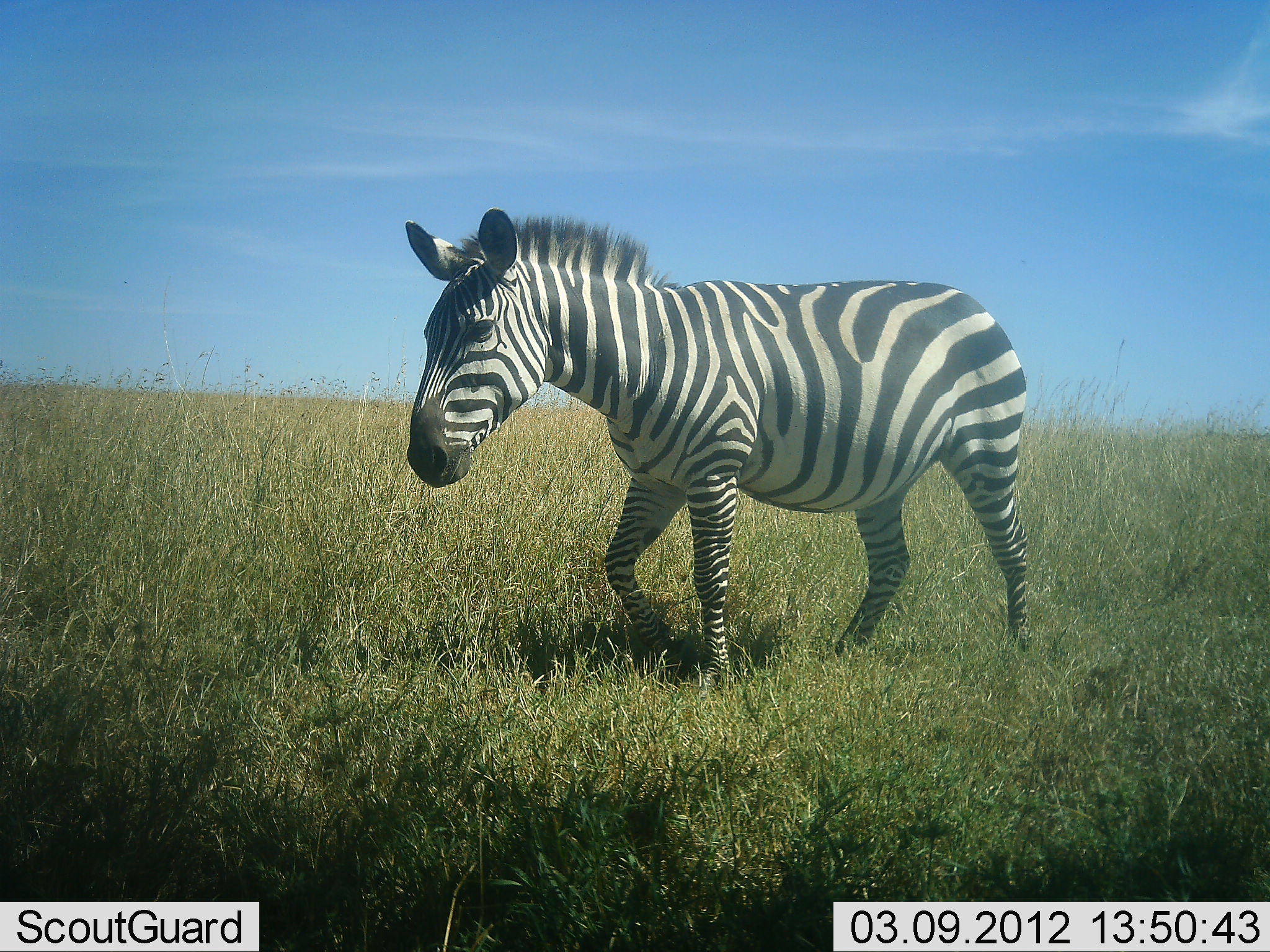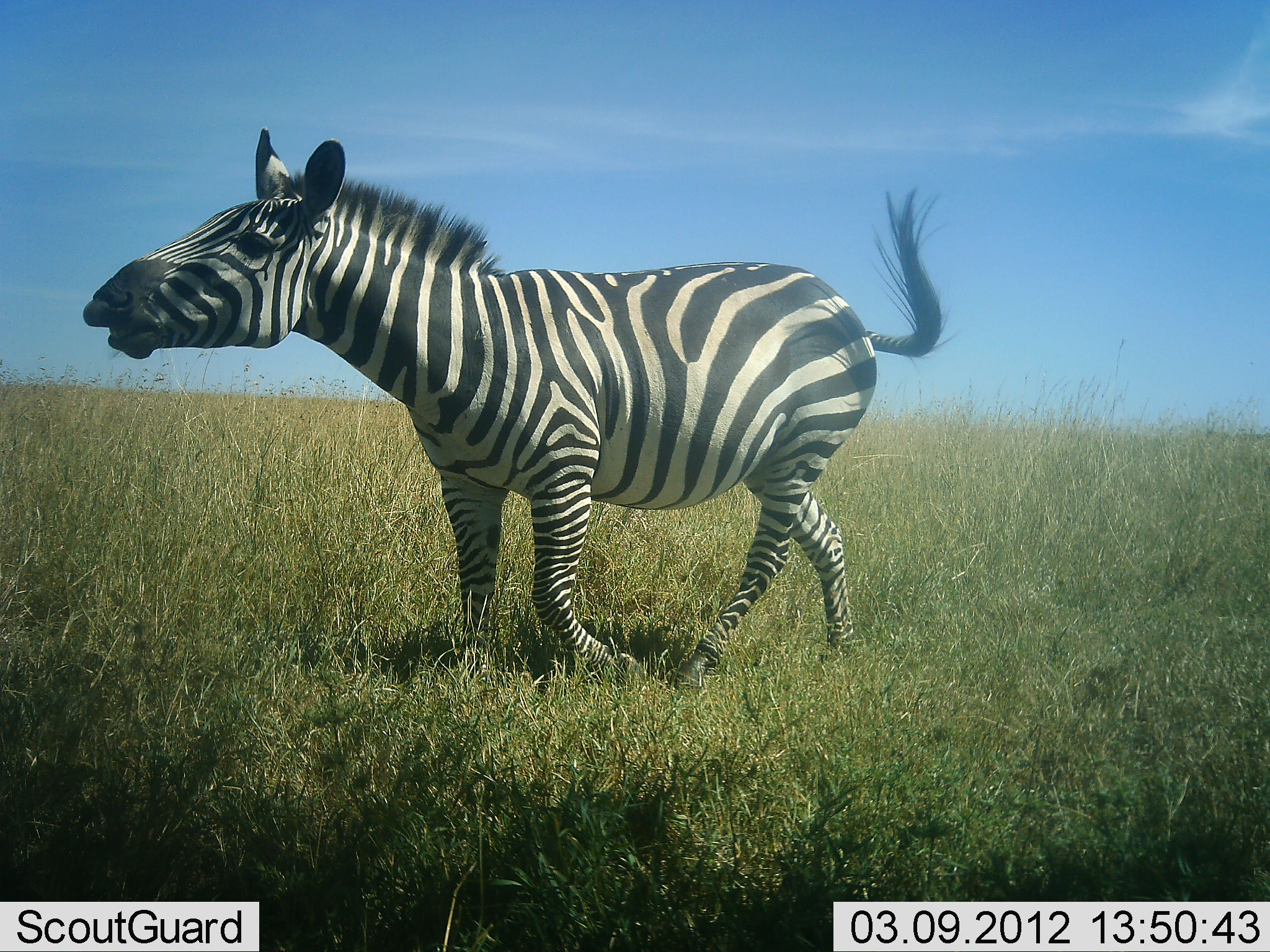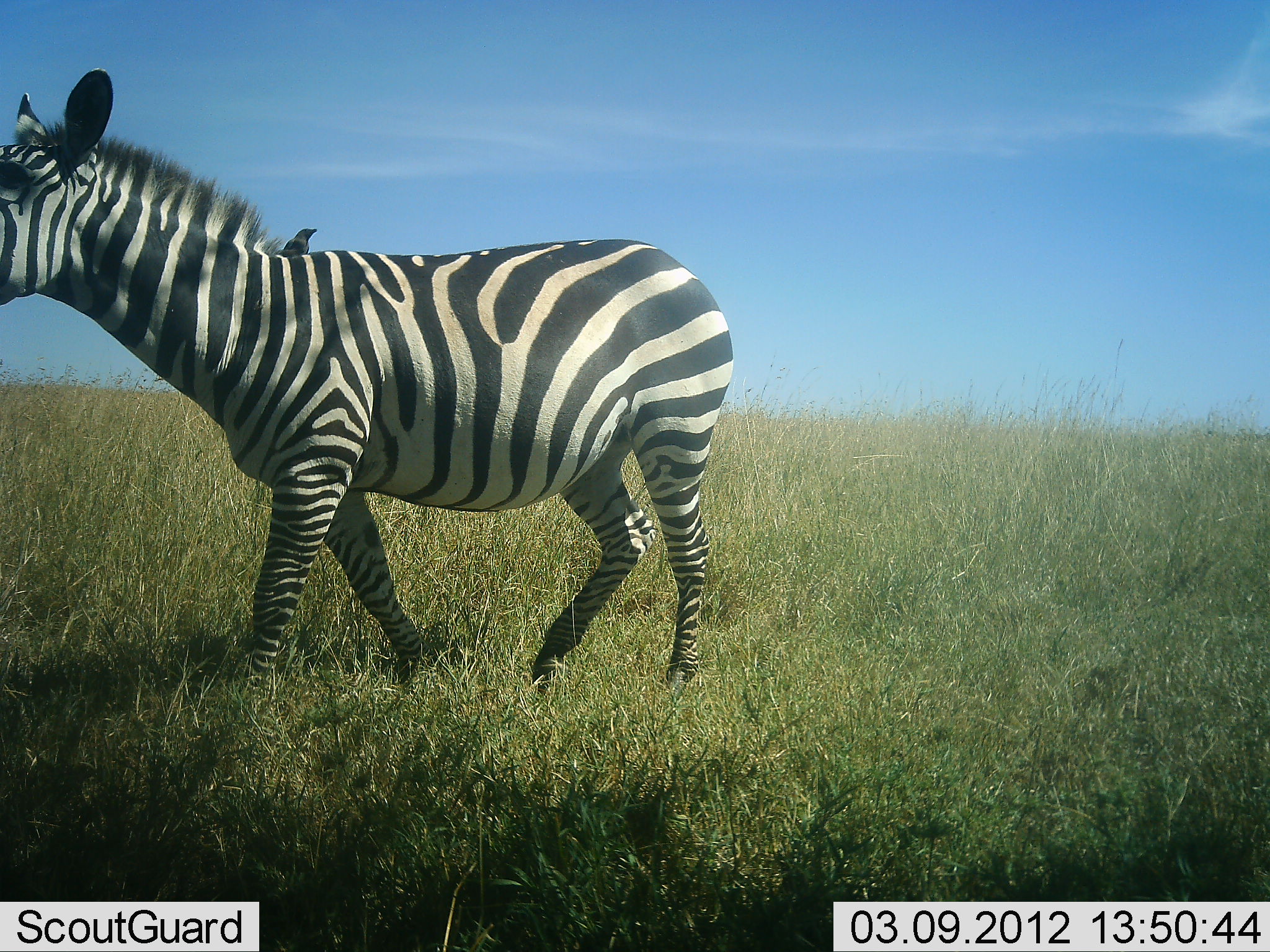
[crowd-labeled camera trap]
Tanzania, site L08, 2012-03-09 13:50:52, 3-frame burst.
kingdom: Animalia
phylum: Chordata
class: Mammalia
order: Perissodactyla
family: Equidae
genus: Equus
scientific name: Equus quagga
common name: plains zebra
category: zebra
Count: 1.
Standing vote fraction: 0%.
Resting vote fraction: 0%.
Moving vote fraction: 96%.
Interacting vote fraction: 12%.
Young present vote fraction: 0%.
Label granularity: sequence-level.